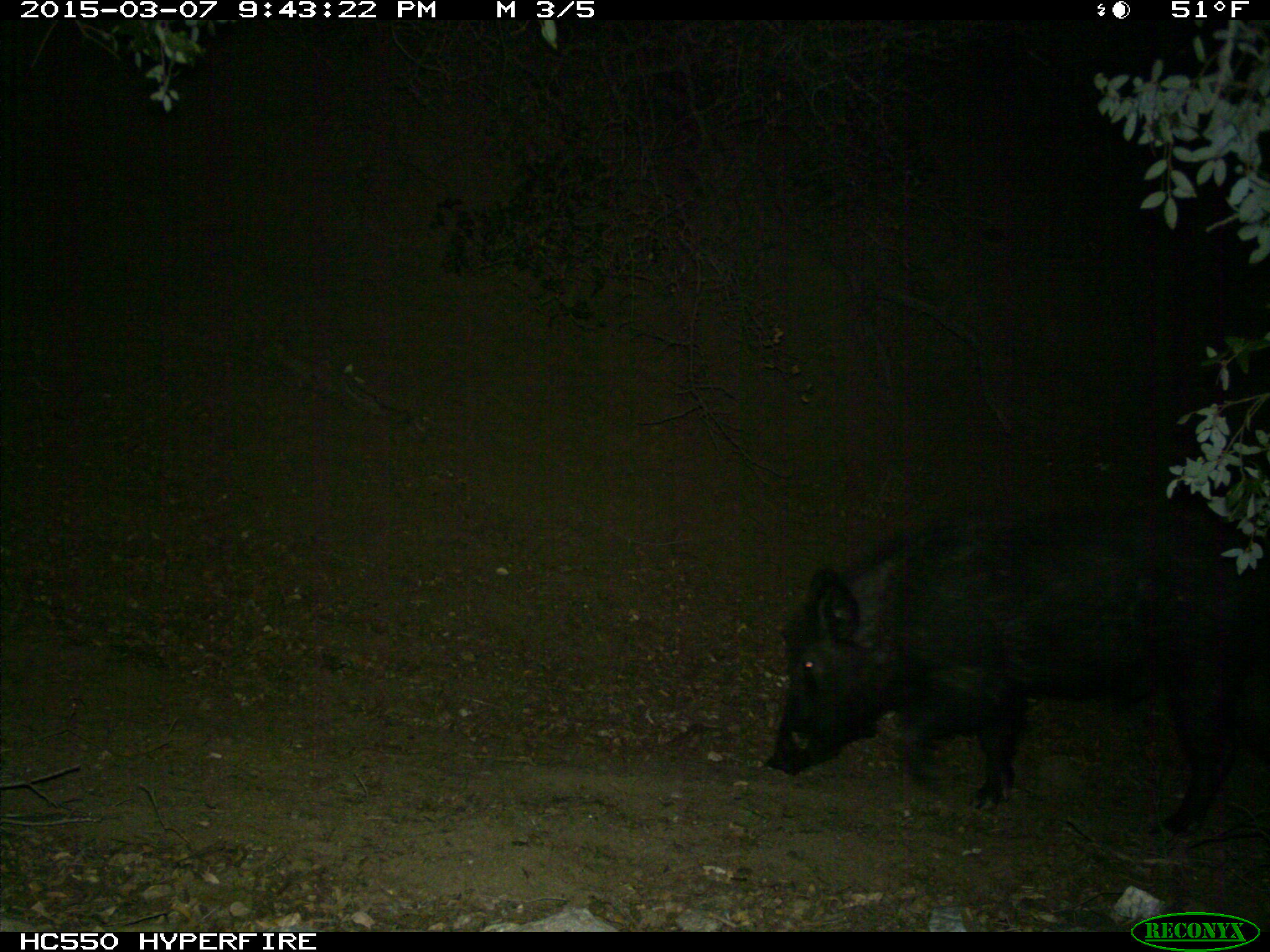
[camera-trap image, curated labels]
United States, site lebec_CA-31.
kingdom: Animalia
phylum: Chordata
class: Mammalia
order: Artiodactyla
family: Suidae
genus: Sus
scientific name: Sus scrofa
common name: wild boar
Sus scrofa (wild boar).